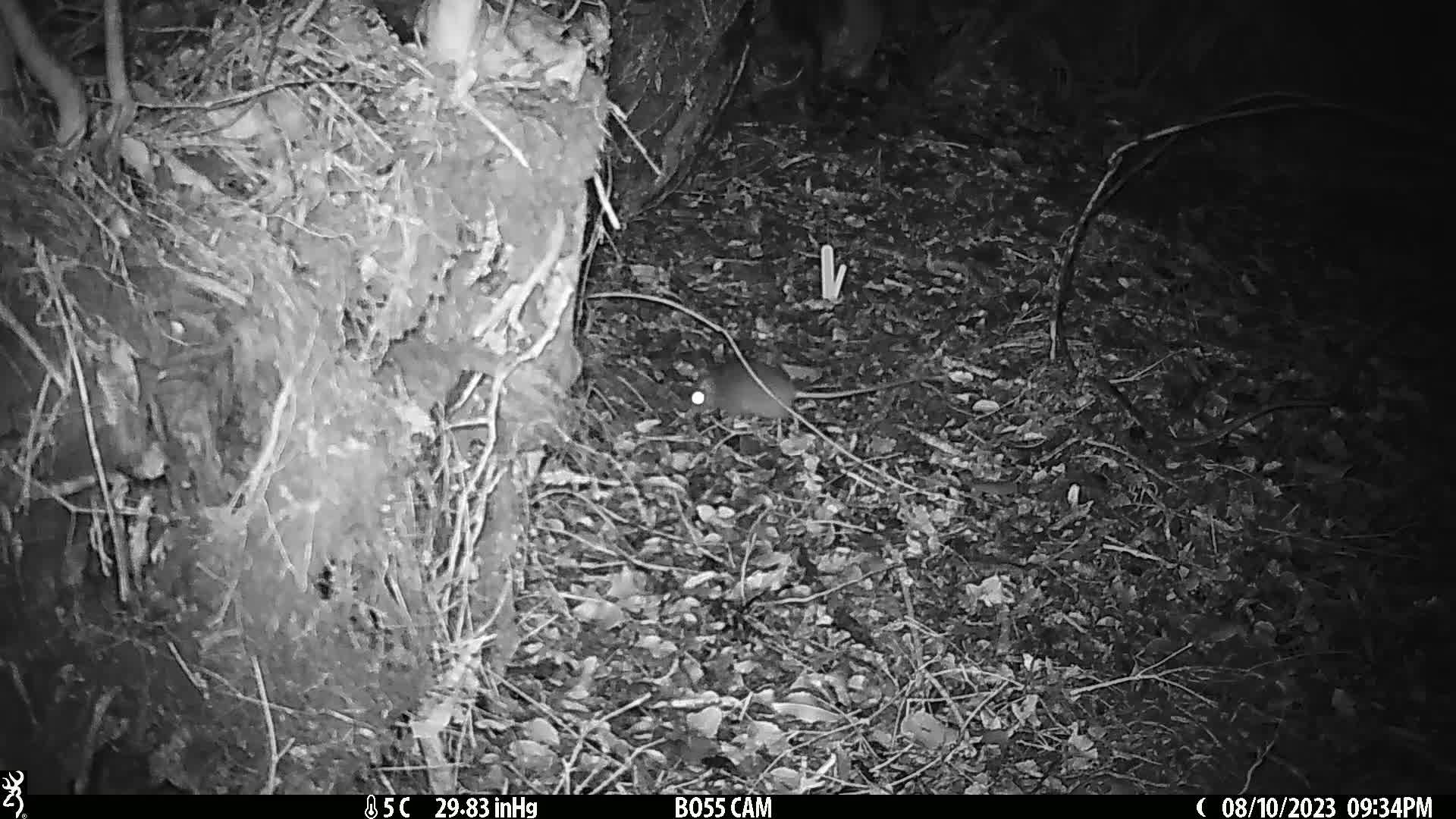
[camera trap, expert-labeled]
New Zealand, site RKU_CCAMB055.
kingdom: Animalia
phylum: Chordata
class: Mammalia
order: Rodentia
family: Muridae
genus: Rattus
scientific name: Rattus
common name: rat